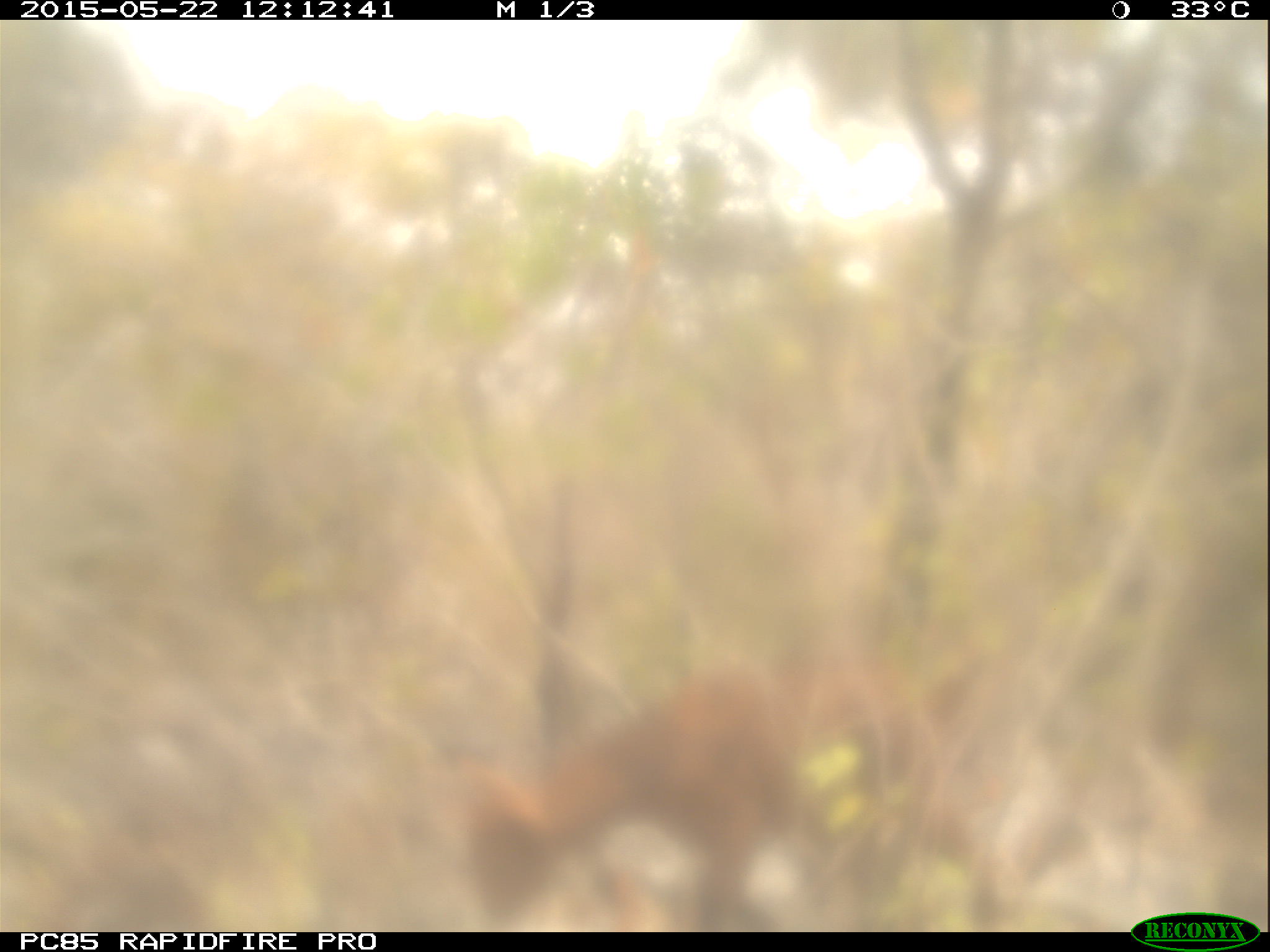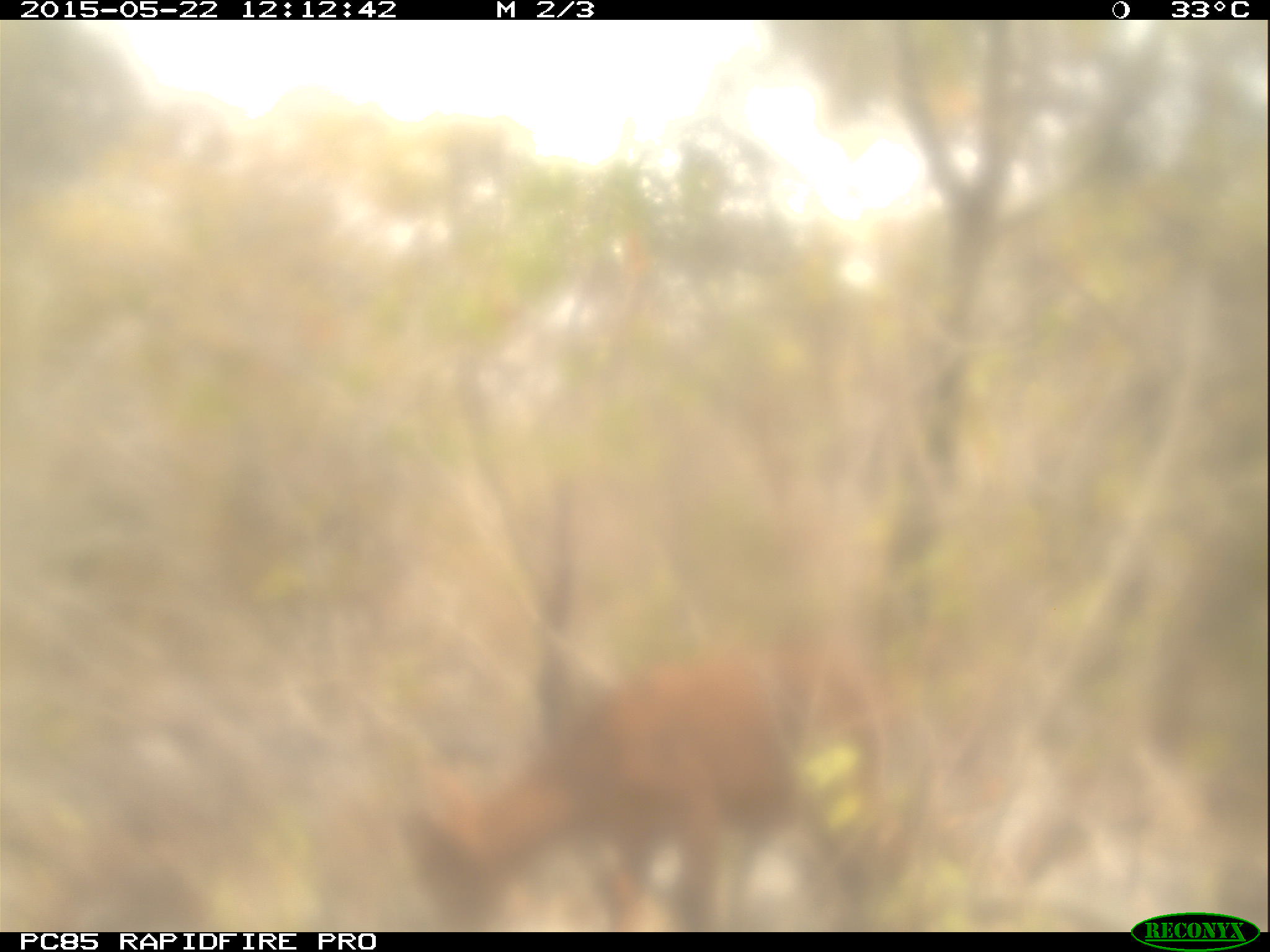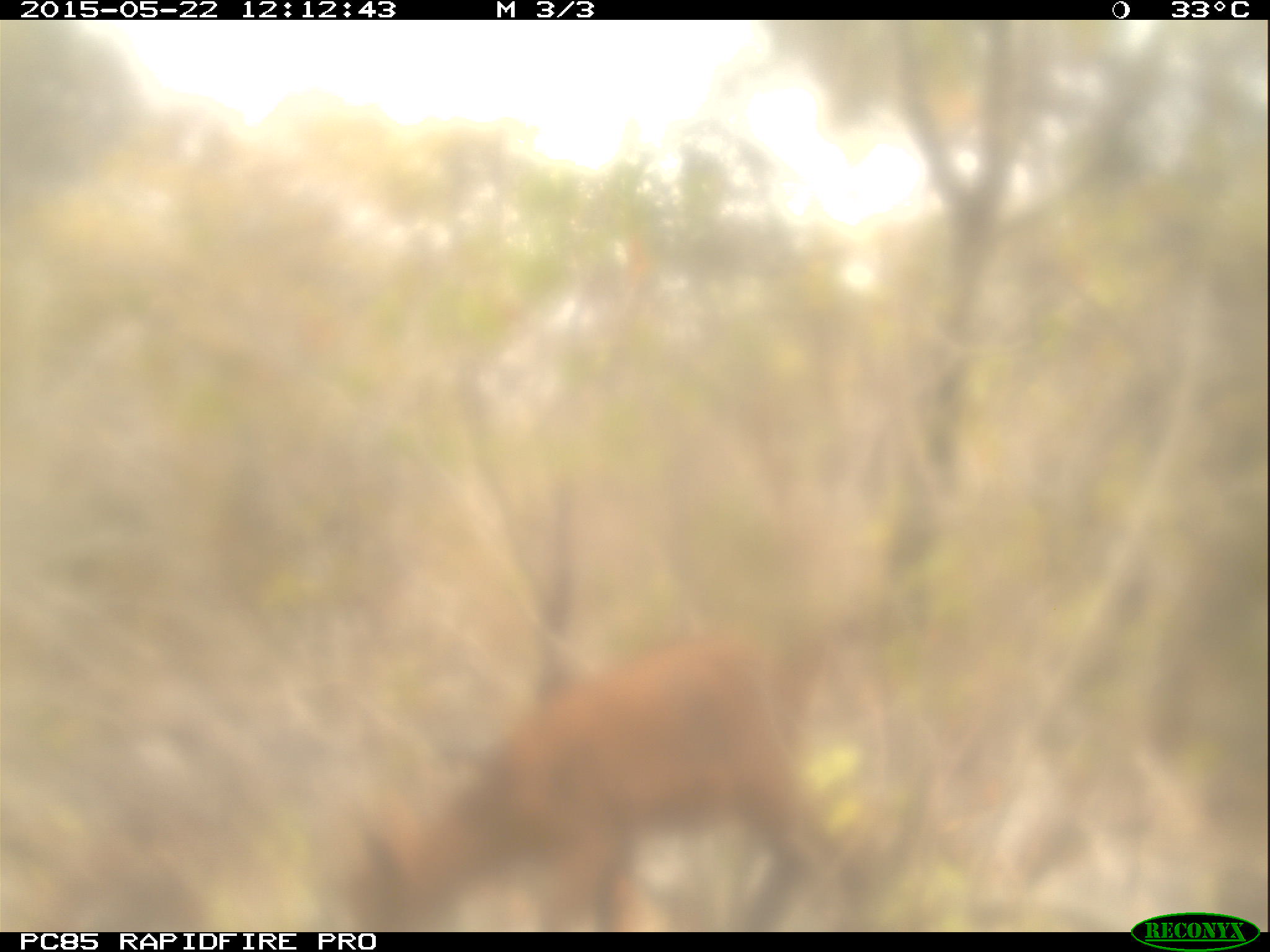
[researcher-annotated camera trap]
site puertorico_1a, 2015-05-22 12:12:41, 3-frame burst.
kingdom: Animalia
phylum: Chordata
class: Mammalia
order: Artiodactyla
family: Bovidae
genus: Capra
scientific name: Capra hircus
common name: goat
Goat (Capra hircus).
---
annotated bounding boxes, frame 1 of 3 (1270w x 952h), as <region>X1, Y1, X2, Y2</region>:
goat: <region>442, 631, 1018, 930</region>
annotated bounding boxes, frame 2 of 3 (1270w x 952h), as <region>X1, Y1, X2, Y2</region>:
goat: <region>415, 630, 920, 922</region>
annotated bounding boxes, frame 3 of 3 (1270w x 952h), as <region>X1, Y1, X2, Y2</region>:
goat: <region>348, 584, 872, 930</region>